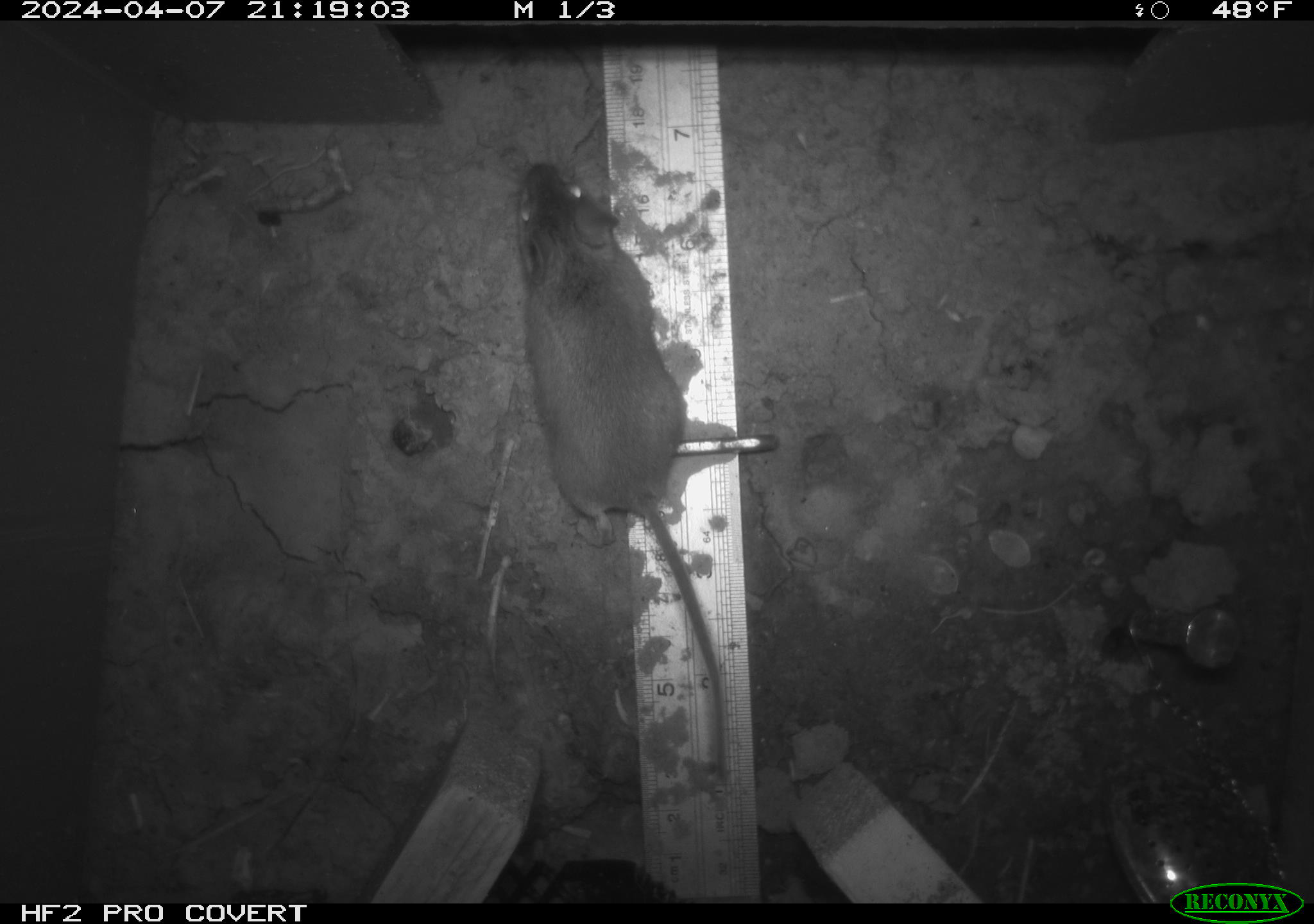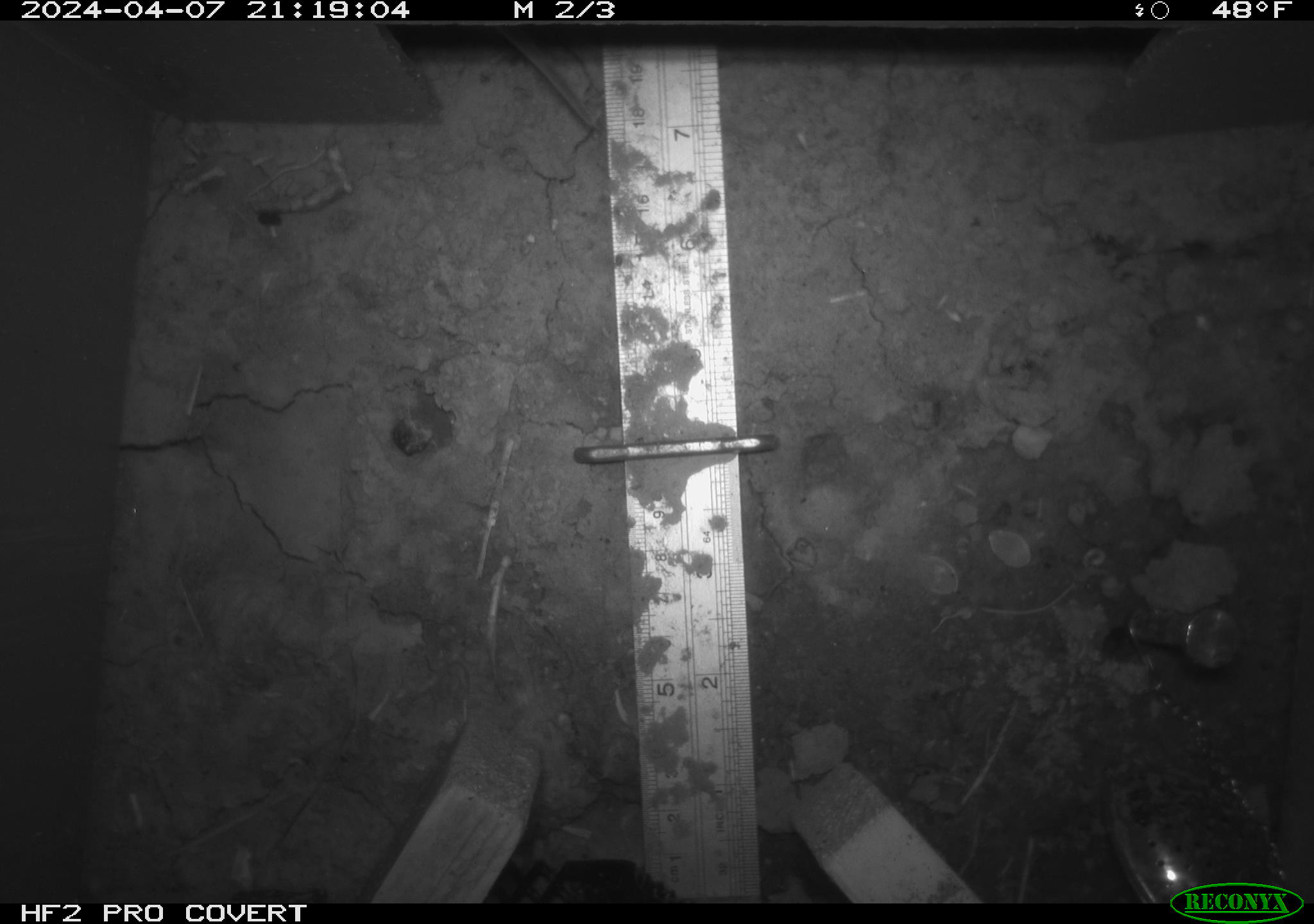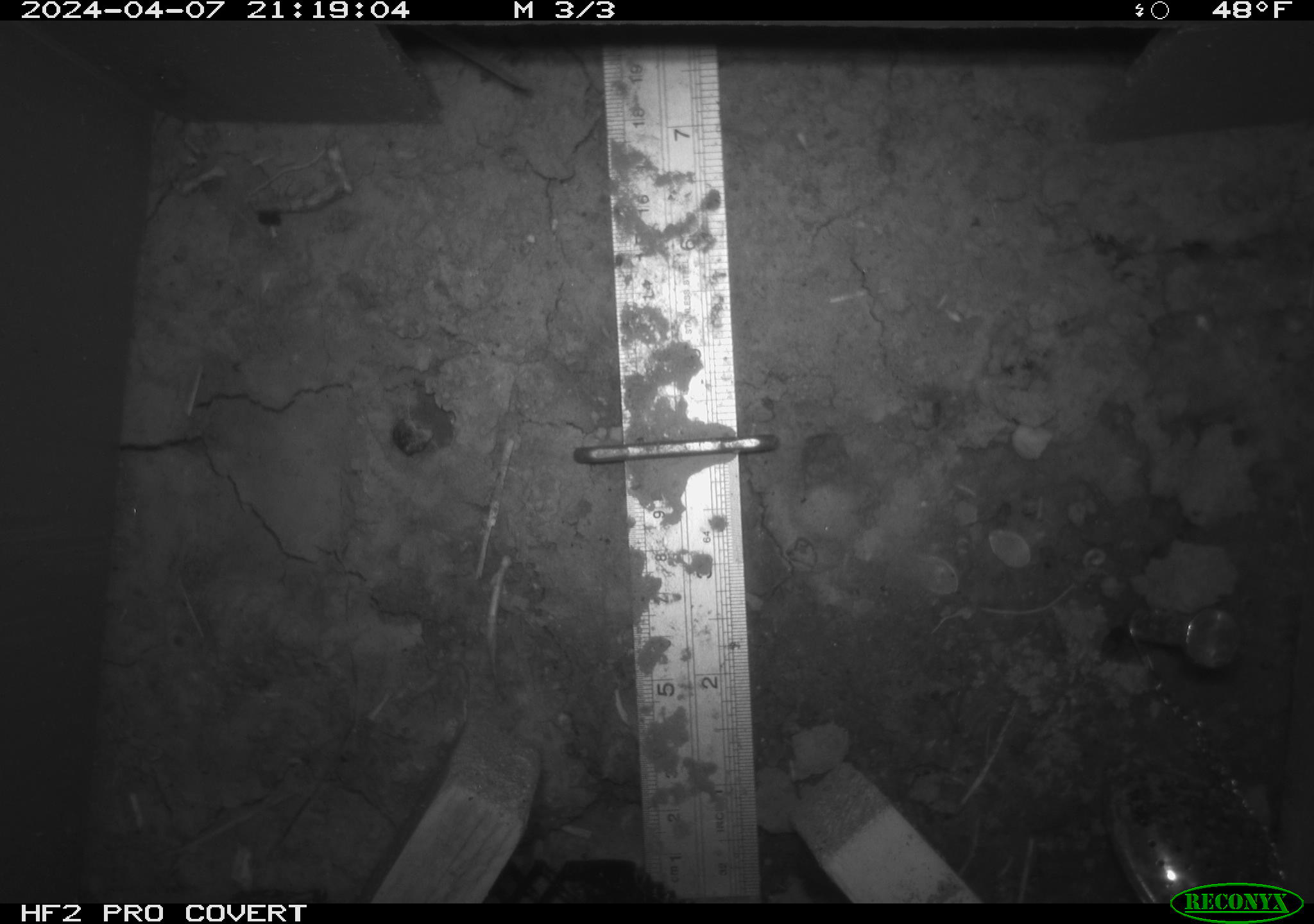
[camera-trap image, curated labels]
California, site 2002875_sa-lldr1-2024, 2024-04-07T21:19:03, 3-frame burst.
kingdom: Animalia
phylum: Chordata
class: Mammalia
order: Rodentia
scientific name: Rodentia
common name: mouse species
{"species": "mouse species (Rodentia)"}